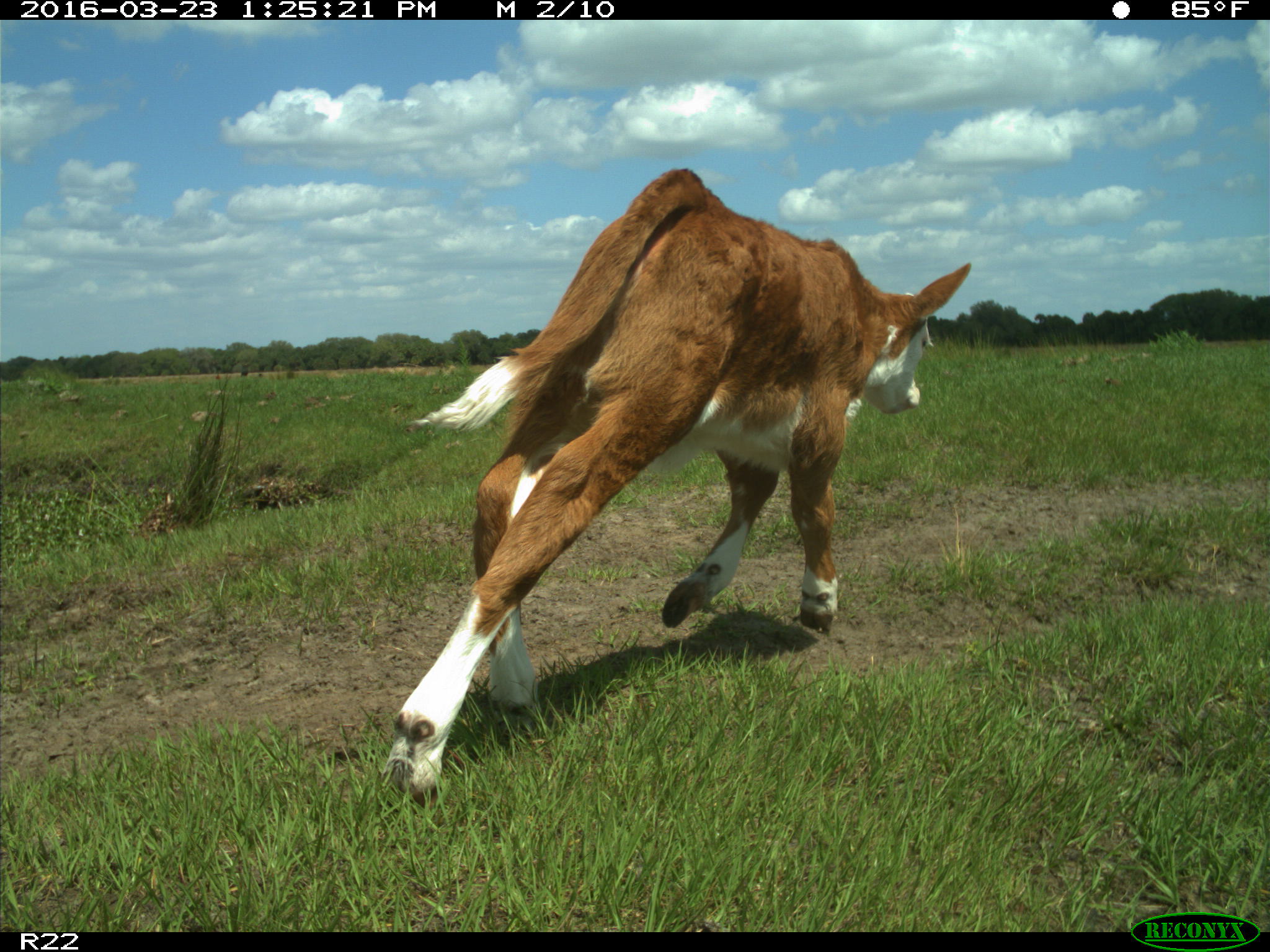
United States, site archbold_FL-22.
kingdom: Animalia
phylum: Chordata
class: Mammalia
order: Artiodactyla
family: Bovidae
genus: Bos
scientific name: Bos taurus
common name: domestic cow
Bos taurus (domestic cow).